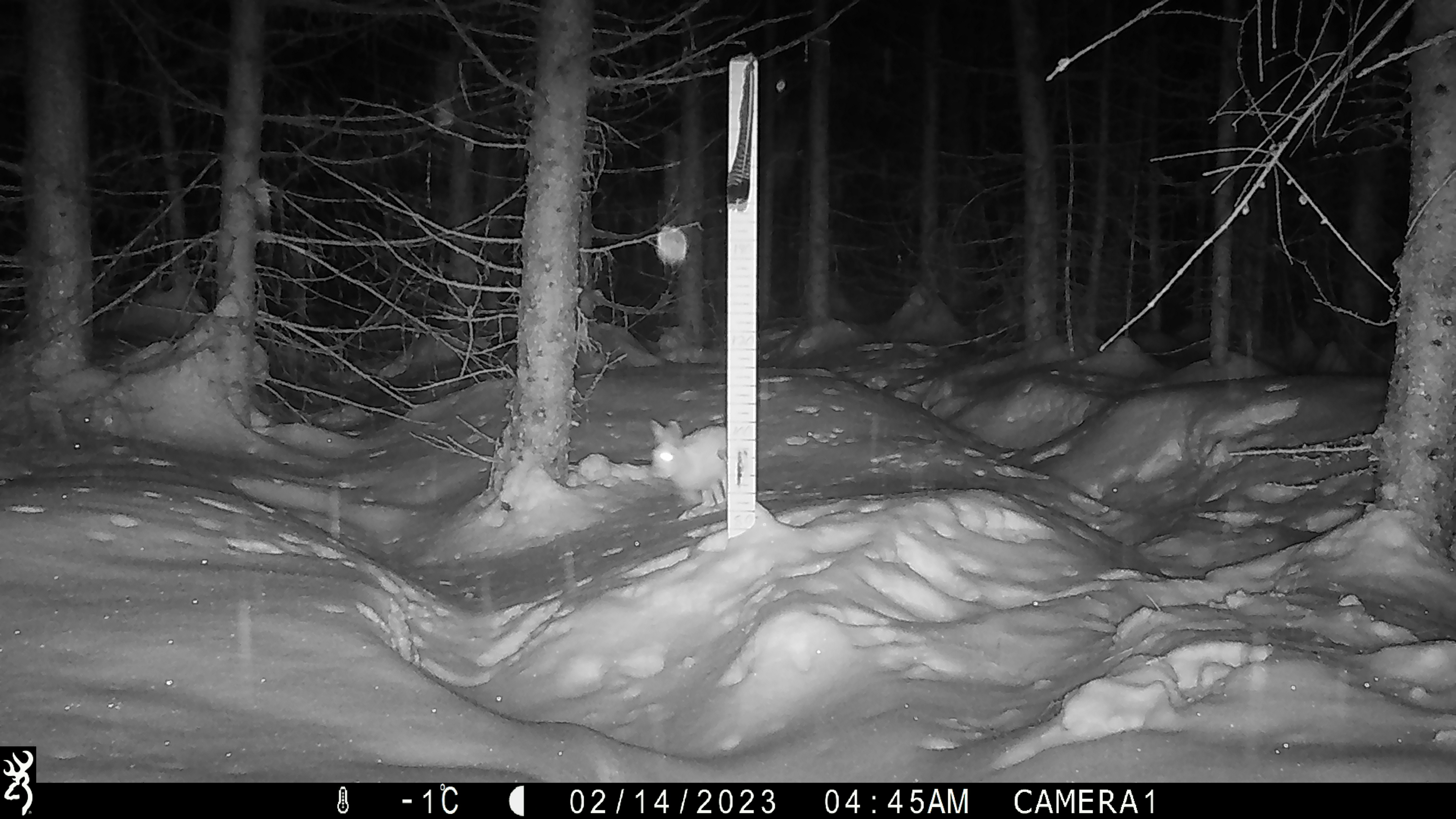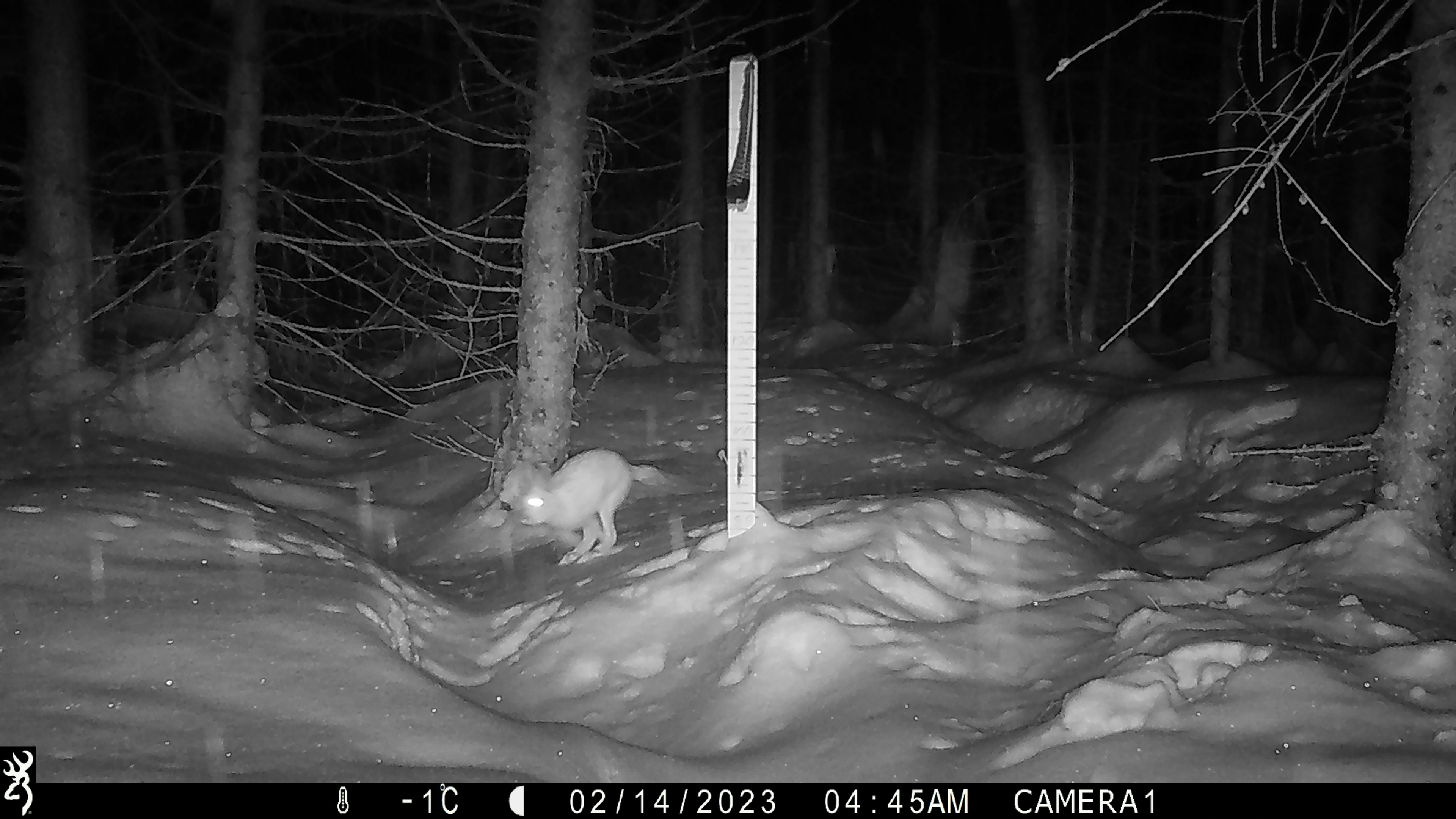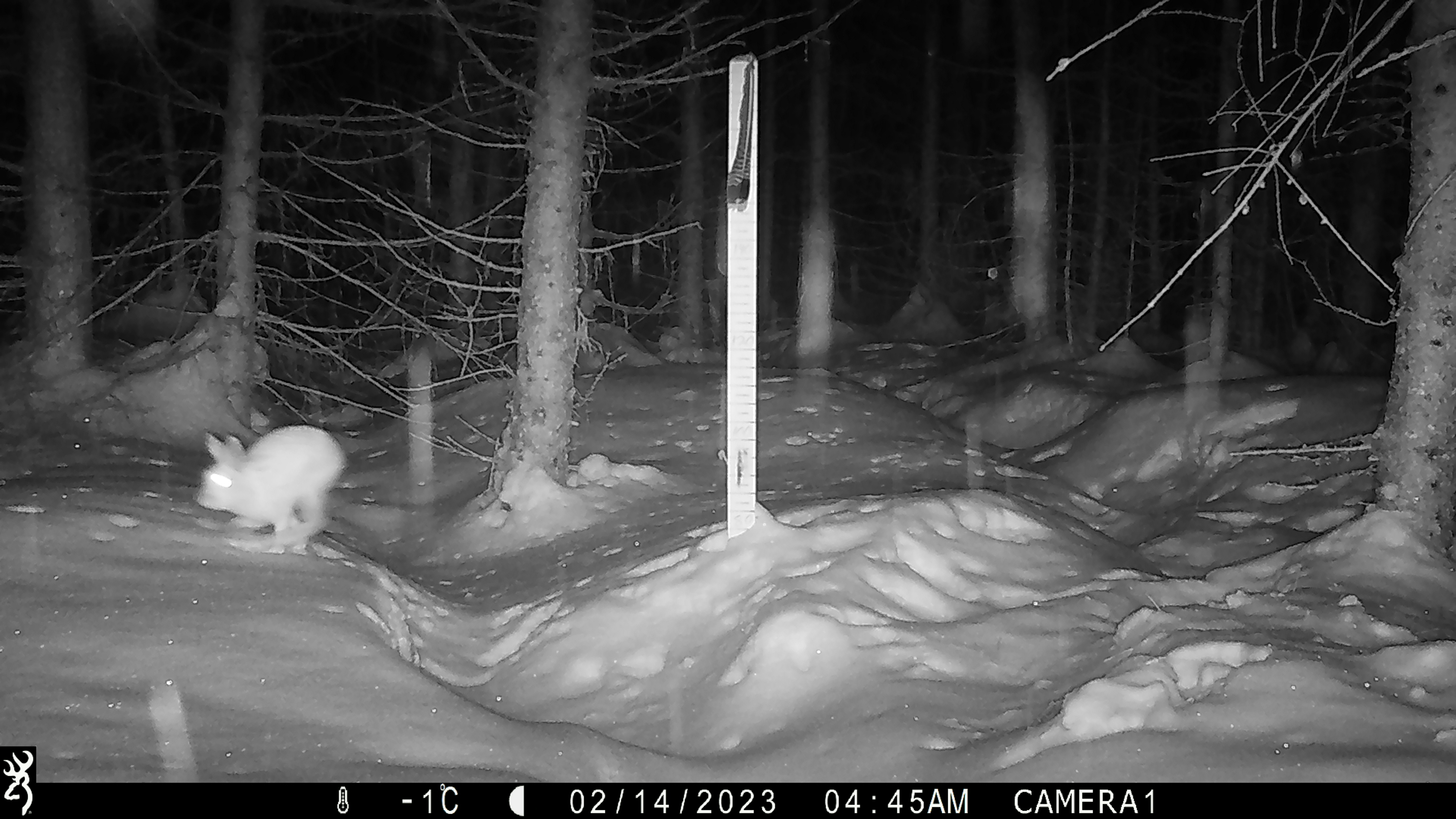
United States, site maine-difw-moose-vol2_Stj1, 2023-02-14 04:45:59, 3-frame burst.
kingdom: Animalia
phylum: Chordata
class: Mammalia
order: Lagomorpha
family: Leporidae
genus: Lepus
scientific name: Lepus americanus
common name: snowshoe hare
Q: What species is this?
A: Snowshoe hare (Lepus americanus).